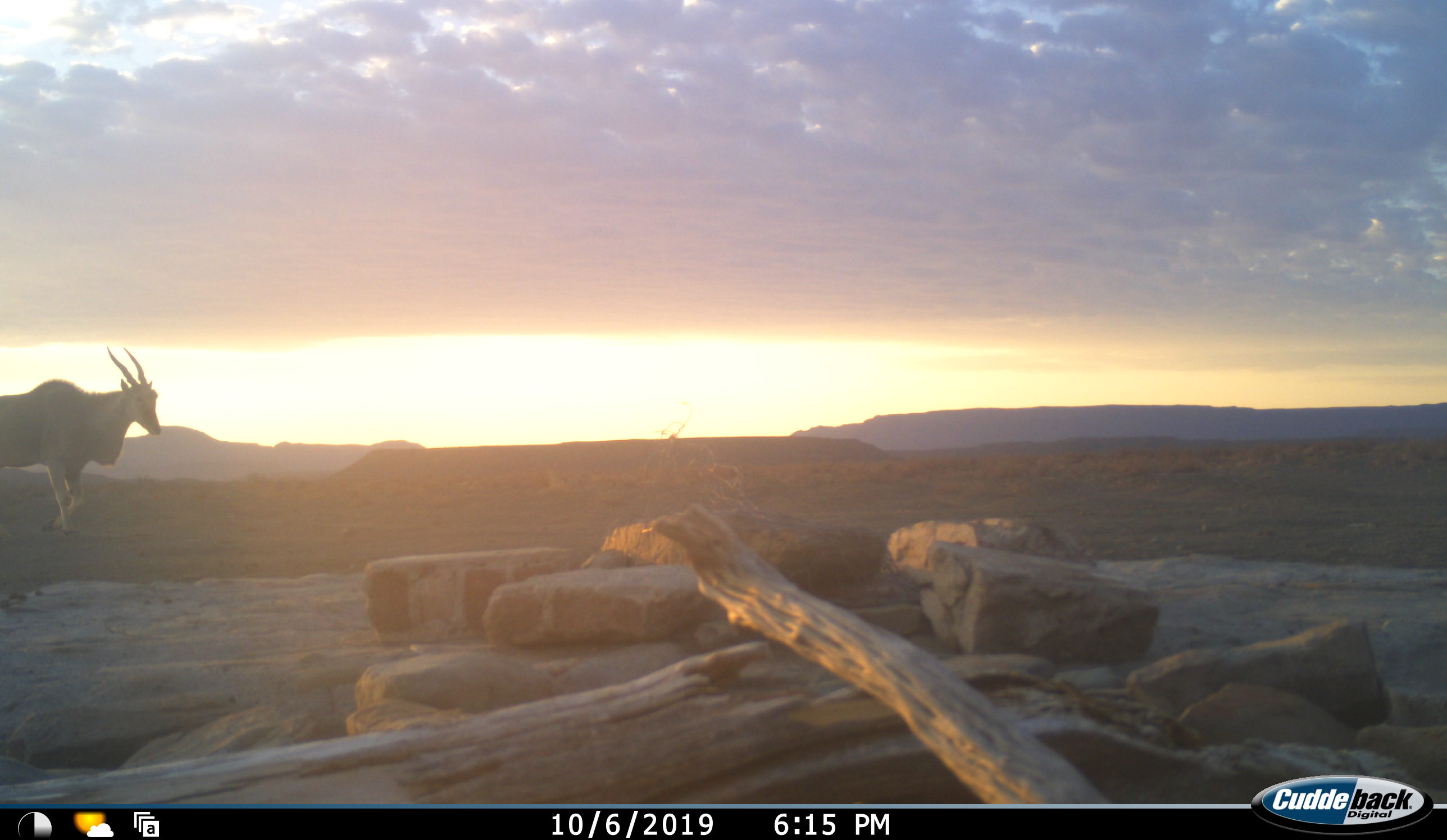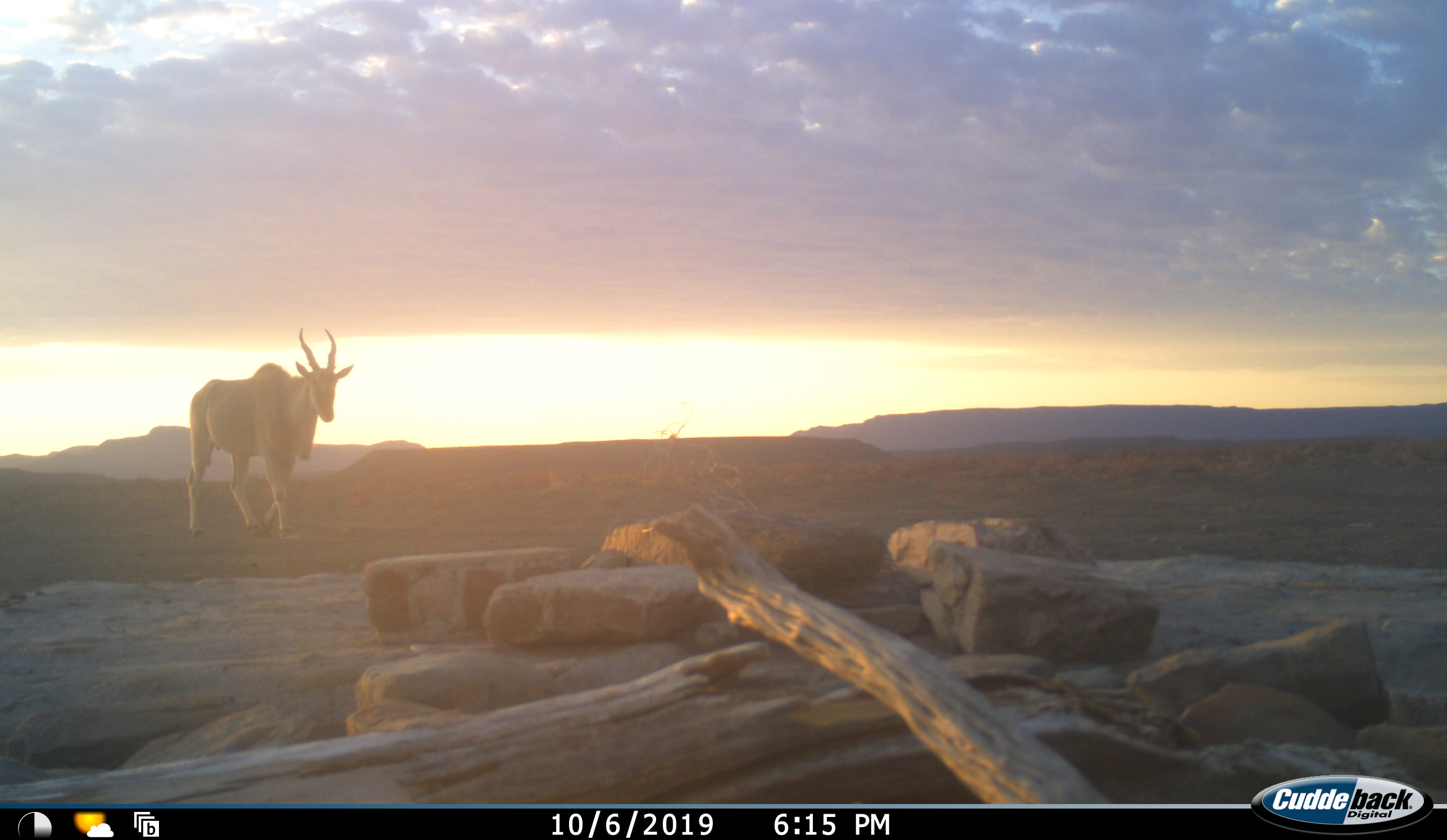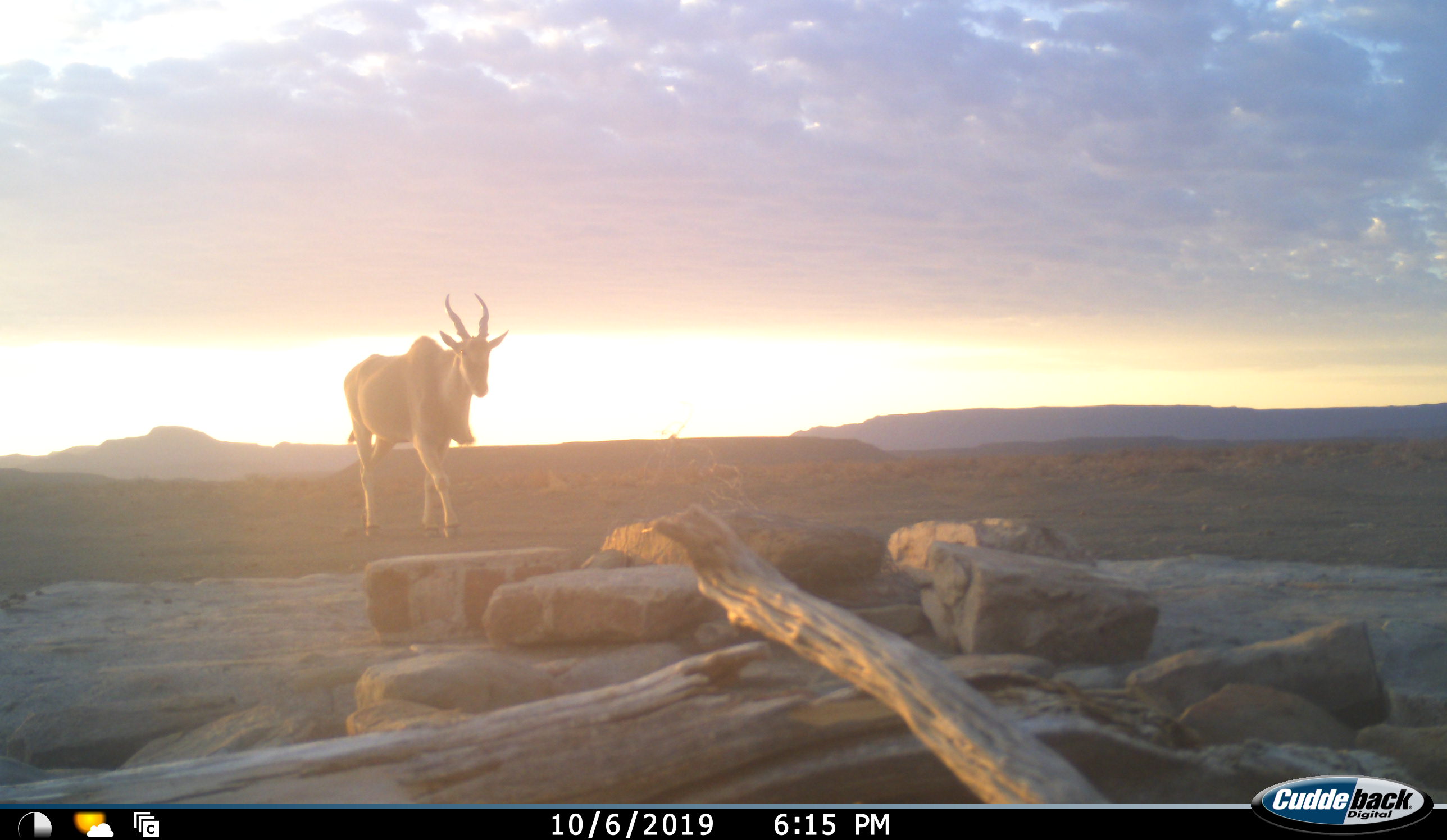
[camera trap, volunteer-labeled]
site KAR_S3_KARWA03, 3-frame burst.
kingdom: Animalia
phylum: Chordata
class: Mammalia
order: Artiodactyla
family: Bovidae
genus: Tragelaphus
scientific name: Tragelaphus oryx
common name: eland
Eland (Tragelaphus oryx), count 1. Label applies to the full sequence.